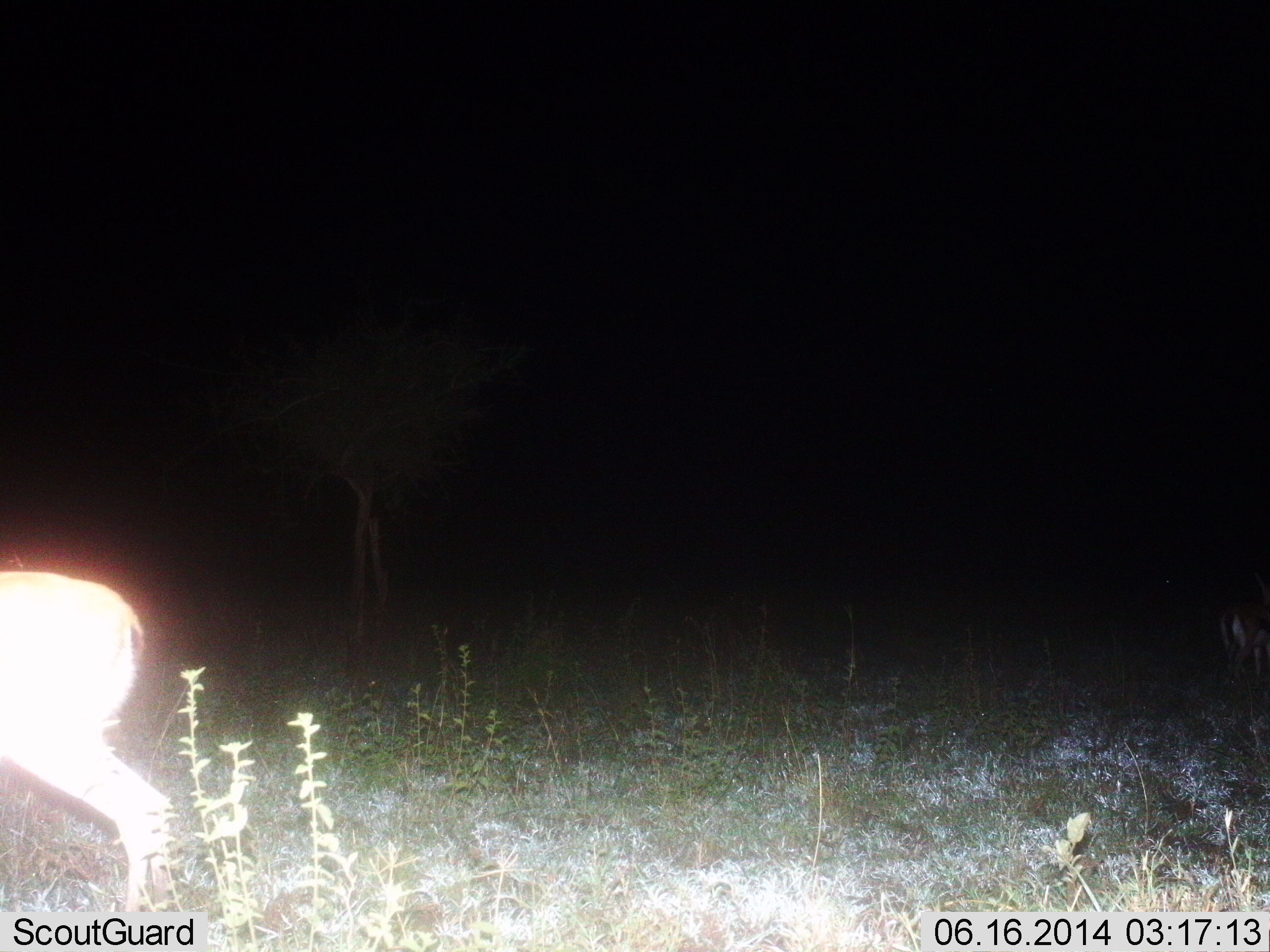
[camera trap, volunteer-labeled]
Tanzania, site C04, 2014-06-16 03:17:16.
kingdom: Animalia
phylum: Chordata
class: Mammalia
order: Artiodactyla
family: Bovidae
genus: Eudorcas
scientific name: Eudorcas thomsonii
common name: thomson's gazelle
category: gazellethomsons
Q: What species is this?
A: Gazellethomsons (thomson's gazelle) (Eudorcas thomsonii).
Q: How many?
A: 2.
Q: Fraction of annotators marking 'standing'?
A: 100%.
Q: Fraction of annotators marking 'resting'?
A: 0%.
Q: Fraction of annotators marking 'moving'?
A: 0%.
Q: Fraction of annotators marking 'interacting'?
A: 0%.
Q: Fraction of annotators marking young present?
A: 0%.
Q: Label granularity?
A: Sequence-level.